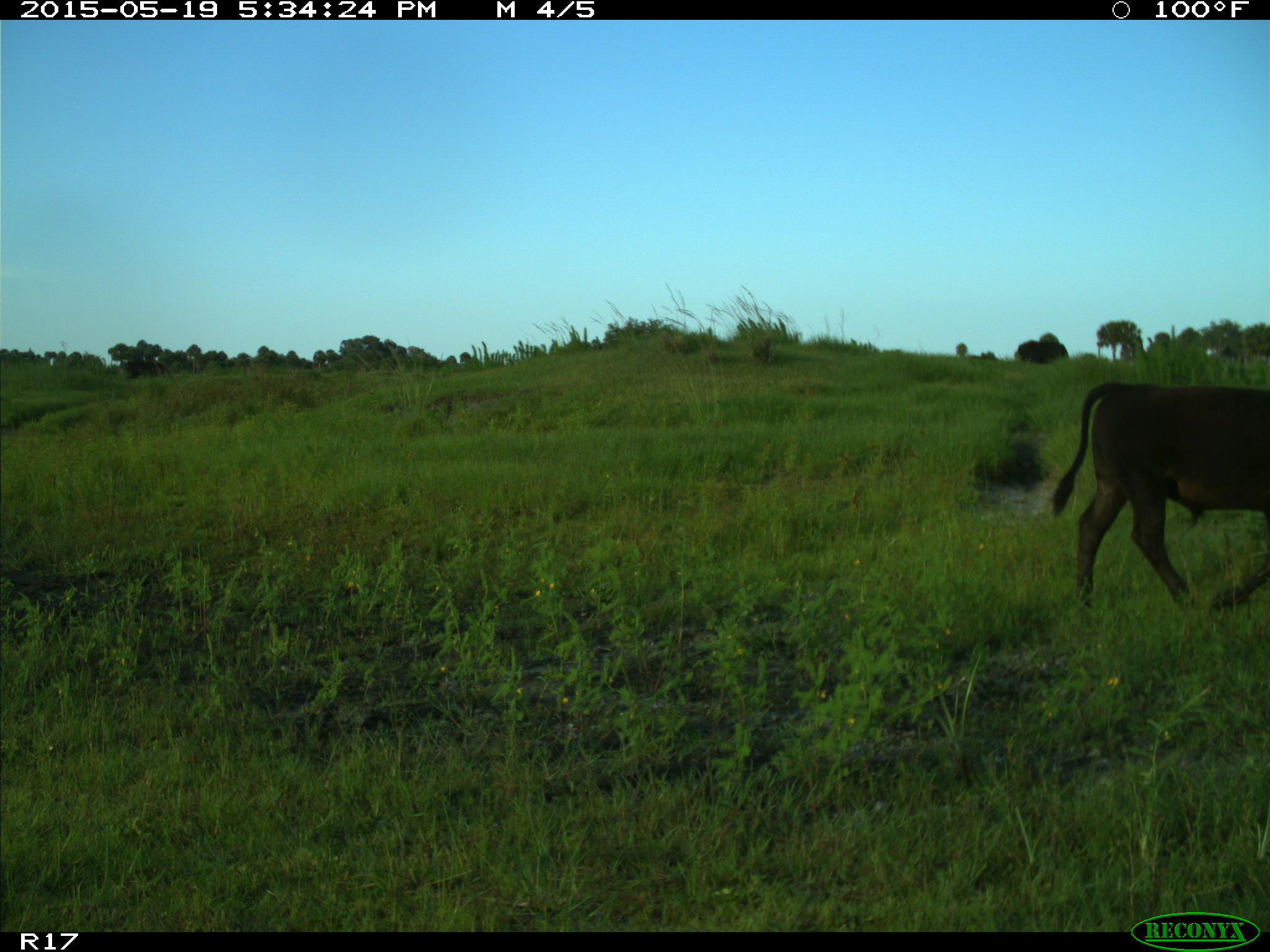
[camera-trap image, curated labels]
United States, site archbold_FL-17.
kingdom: Animalia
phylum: Chordata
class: Mammalia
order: Artiodactyla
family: Bovidae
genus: Bos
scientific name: Bos taurus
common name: domestic cow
Bos taurus (domestic cow).